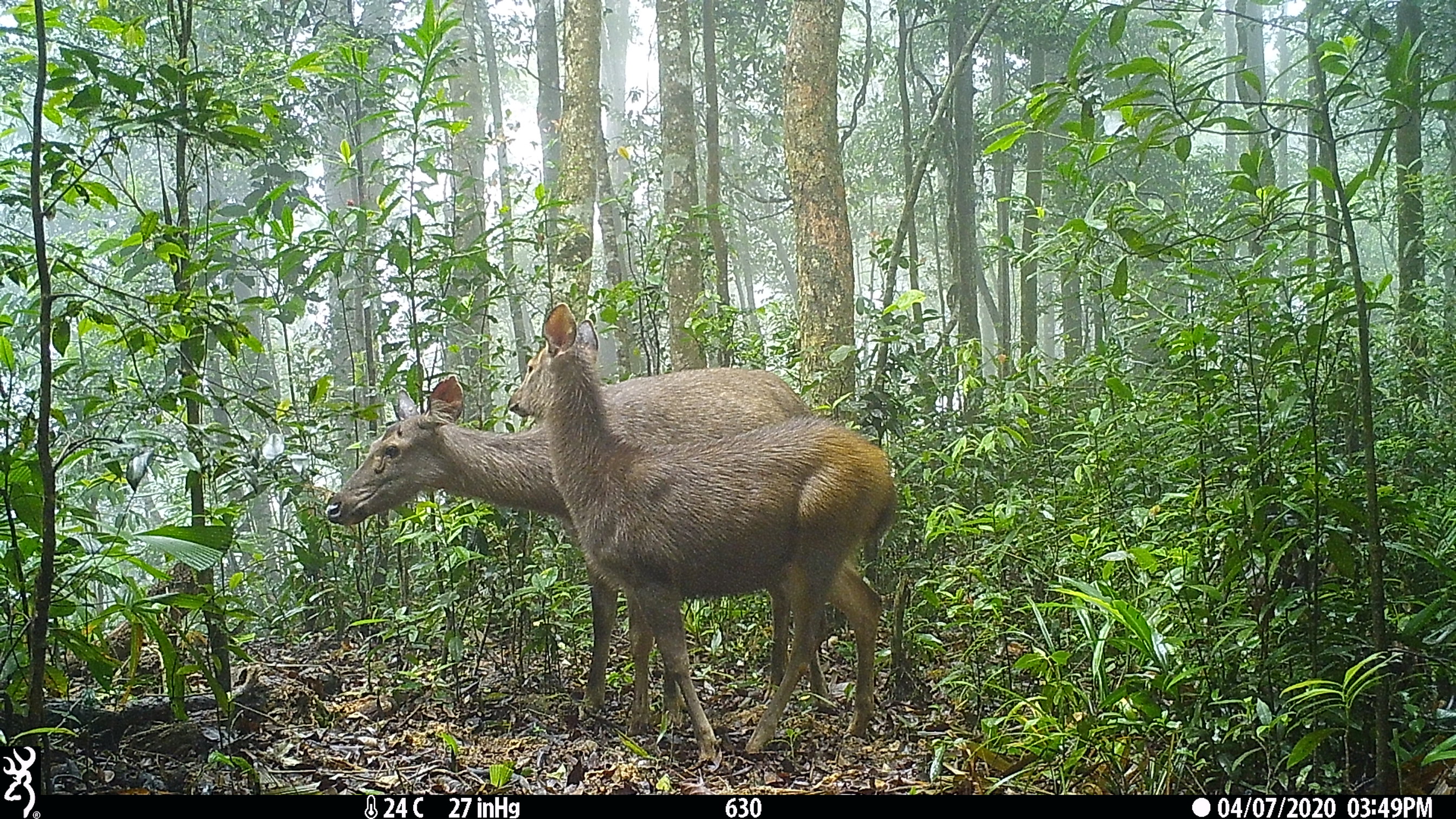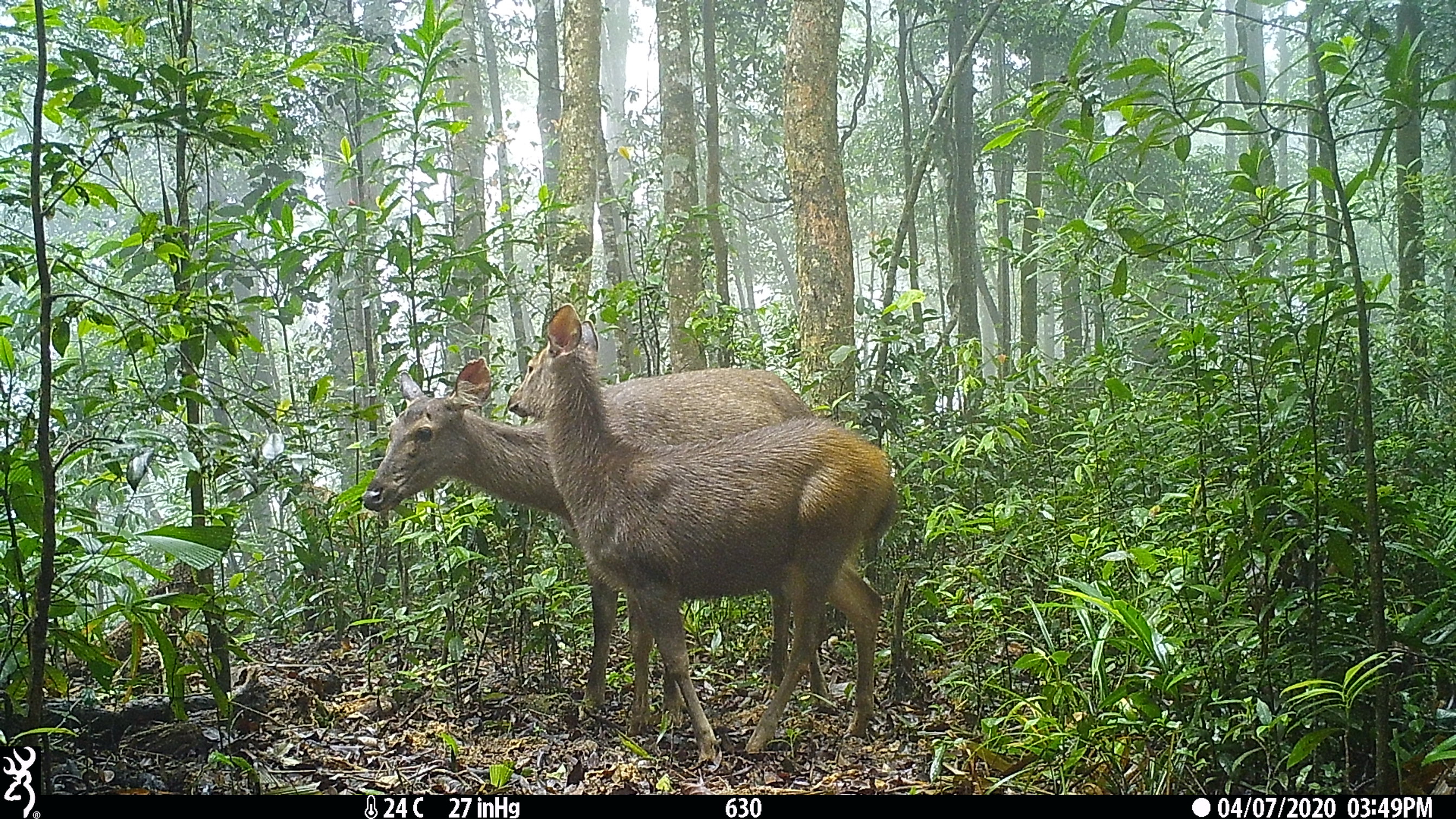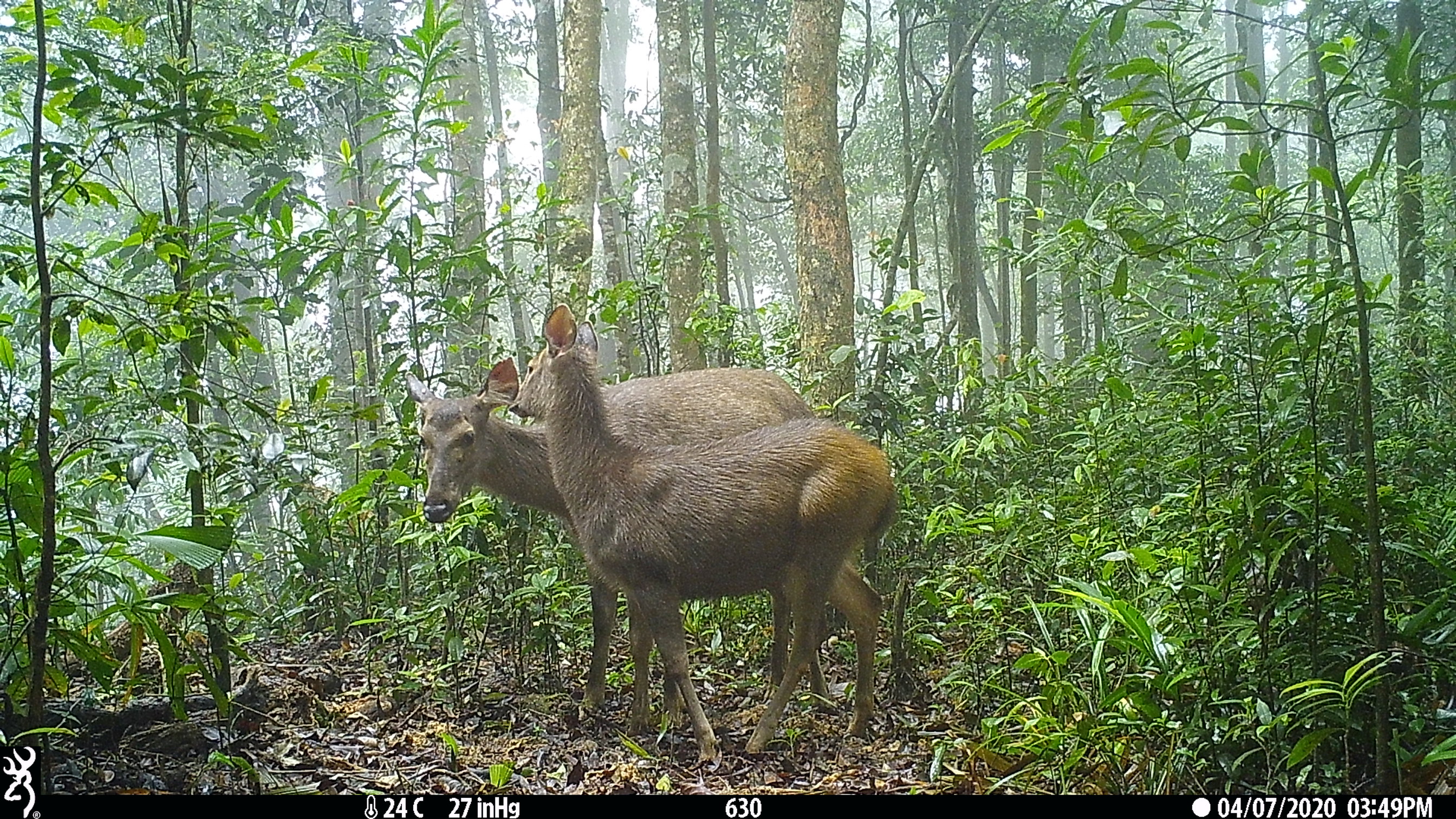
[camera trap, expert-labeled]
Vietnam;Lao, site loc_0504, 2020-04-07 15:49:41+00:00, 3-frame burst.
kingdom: Animalia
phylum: Chordata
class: Mammalia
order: Artiodactyla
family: Cervidae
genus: Rusa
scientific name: Rusa unicolor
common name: sambar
Sambar (Rusa unicolor). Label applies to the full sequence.